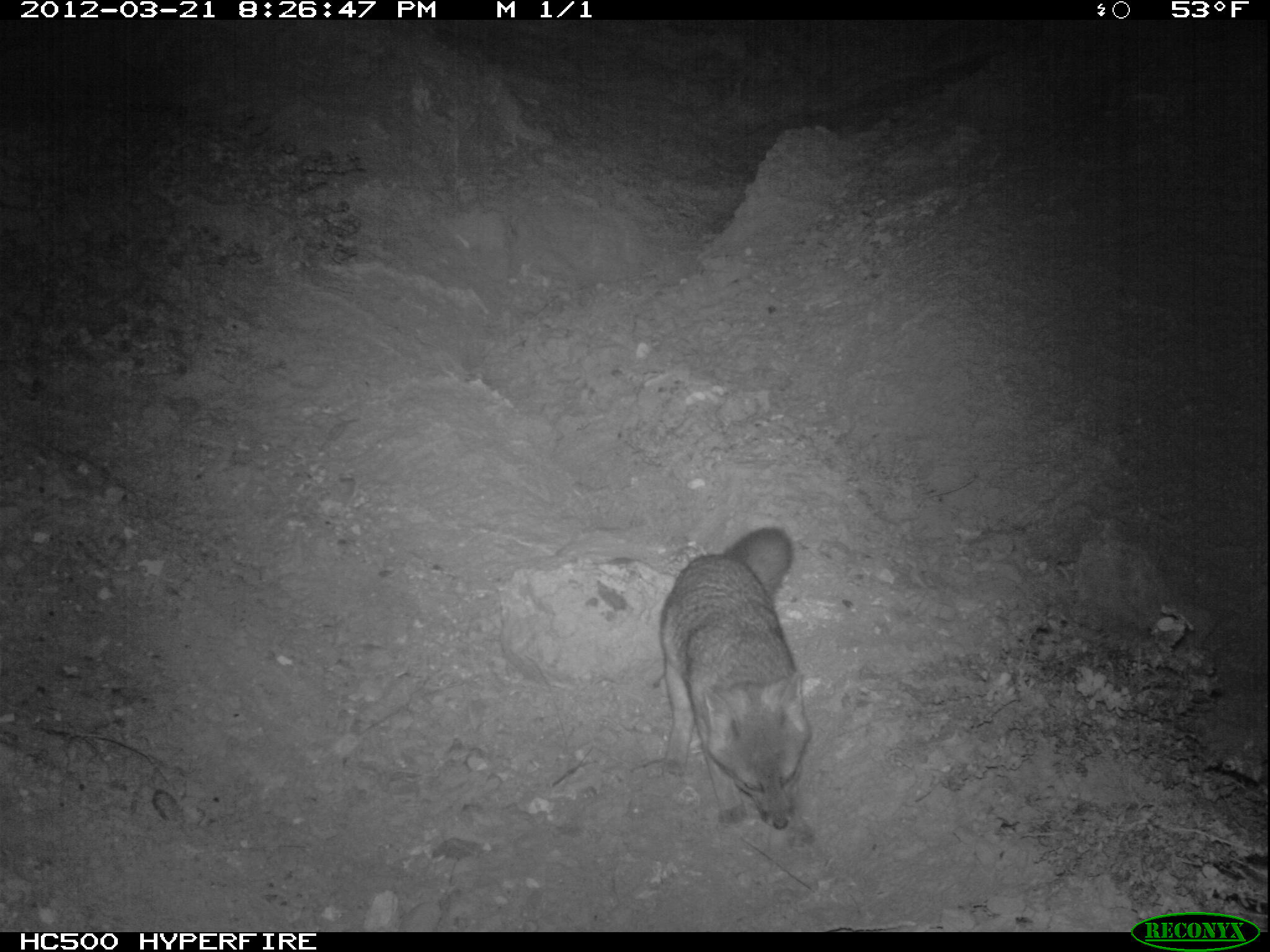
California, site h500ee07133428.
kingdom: Animalia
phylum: Chordata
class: Mammalia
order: Carnivora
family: Canidae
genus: Urocyon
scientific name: Urocyon littoralis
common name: island fox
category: fox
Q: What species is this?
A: Fox (island fox) (Urocyon littoralis).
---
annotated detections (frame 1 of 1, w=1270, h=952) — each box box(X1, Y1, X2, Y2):
fox: box(659, 524, 812, 831)